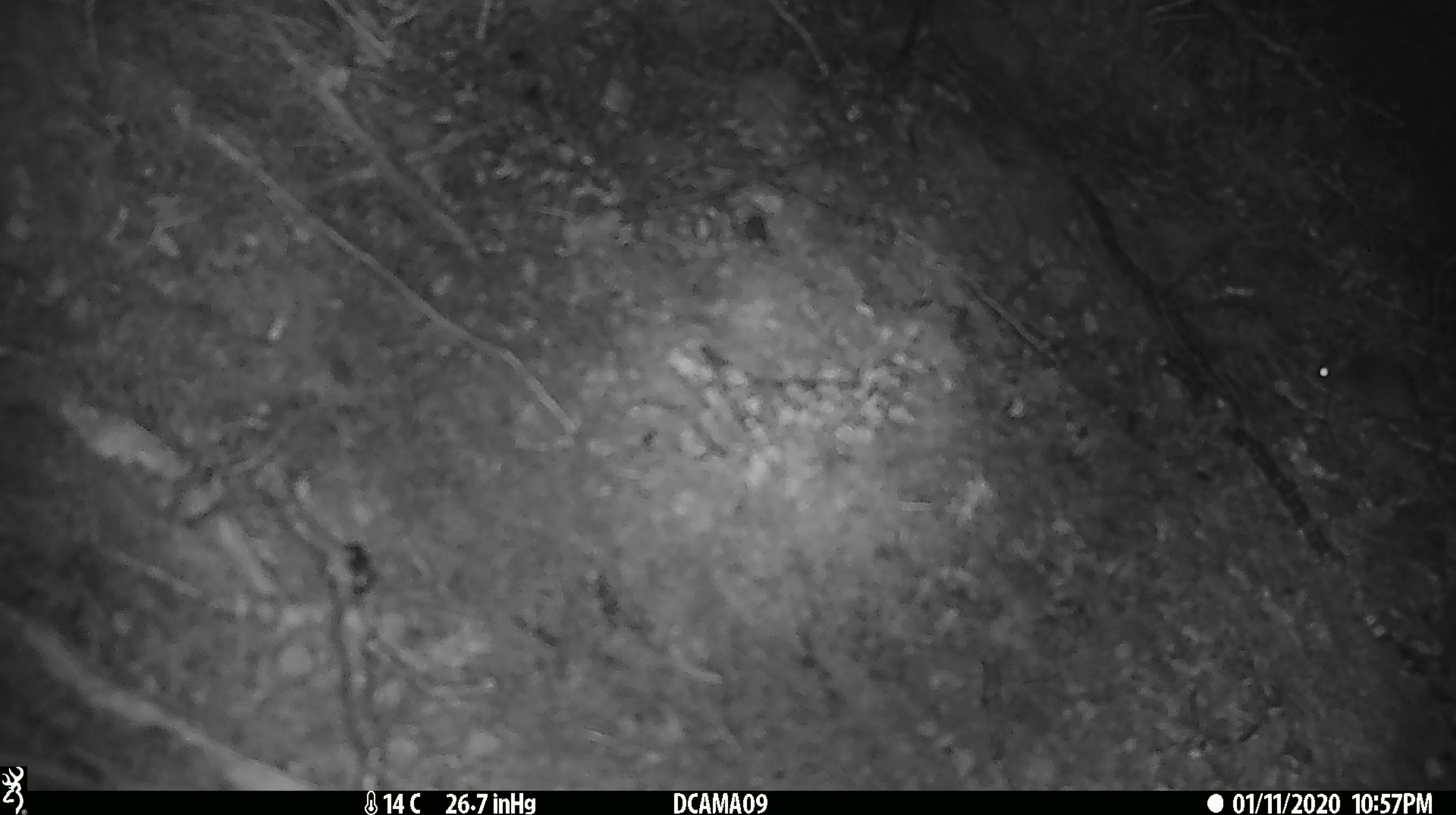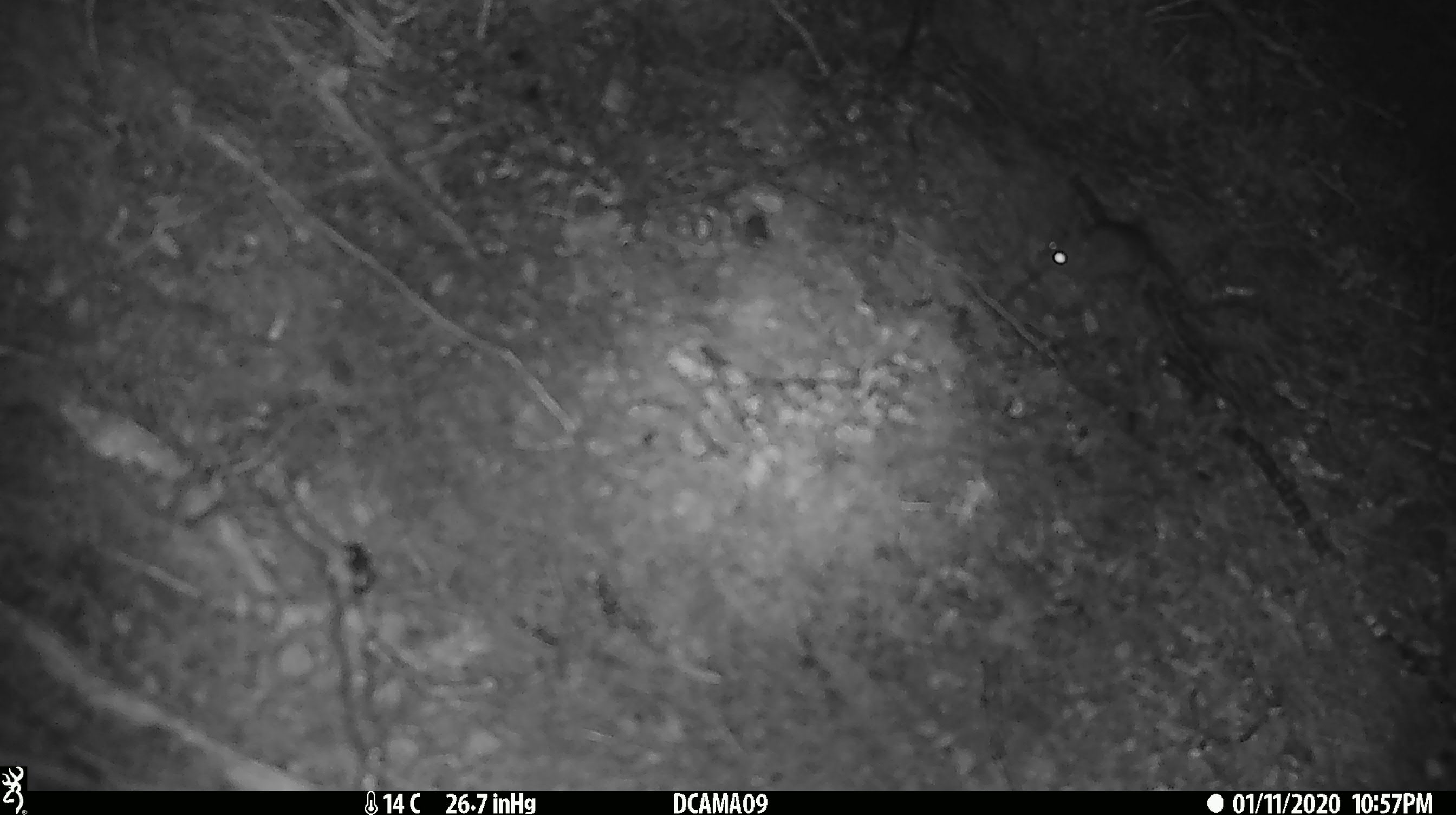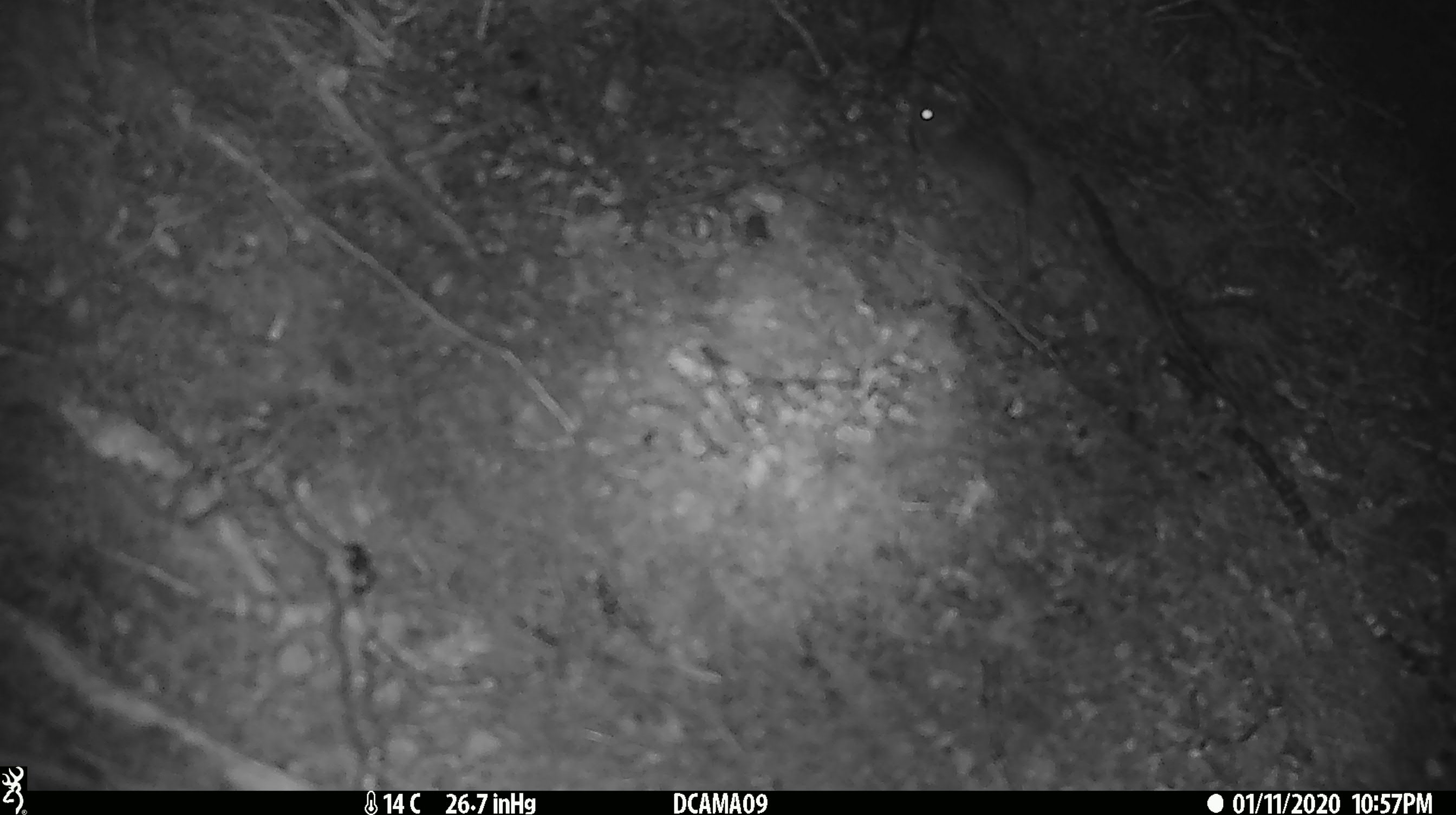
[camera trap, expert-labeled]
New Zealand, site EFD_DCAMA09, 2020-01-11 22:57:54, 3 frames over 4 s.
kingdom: Animalia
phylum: Chordata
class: Mammalia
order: Rodentia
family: Muridae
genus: Mus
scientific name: Mus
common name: mouse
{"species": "mouse (Mus)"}